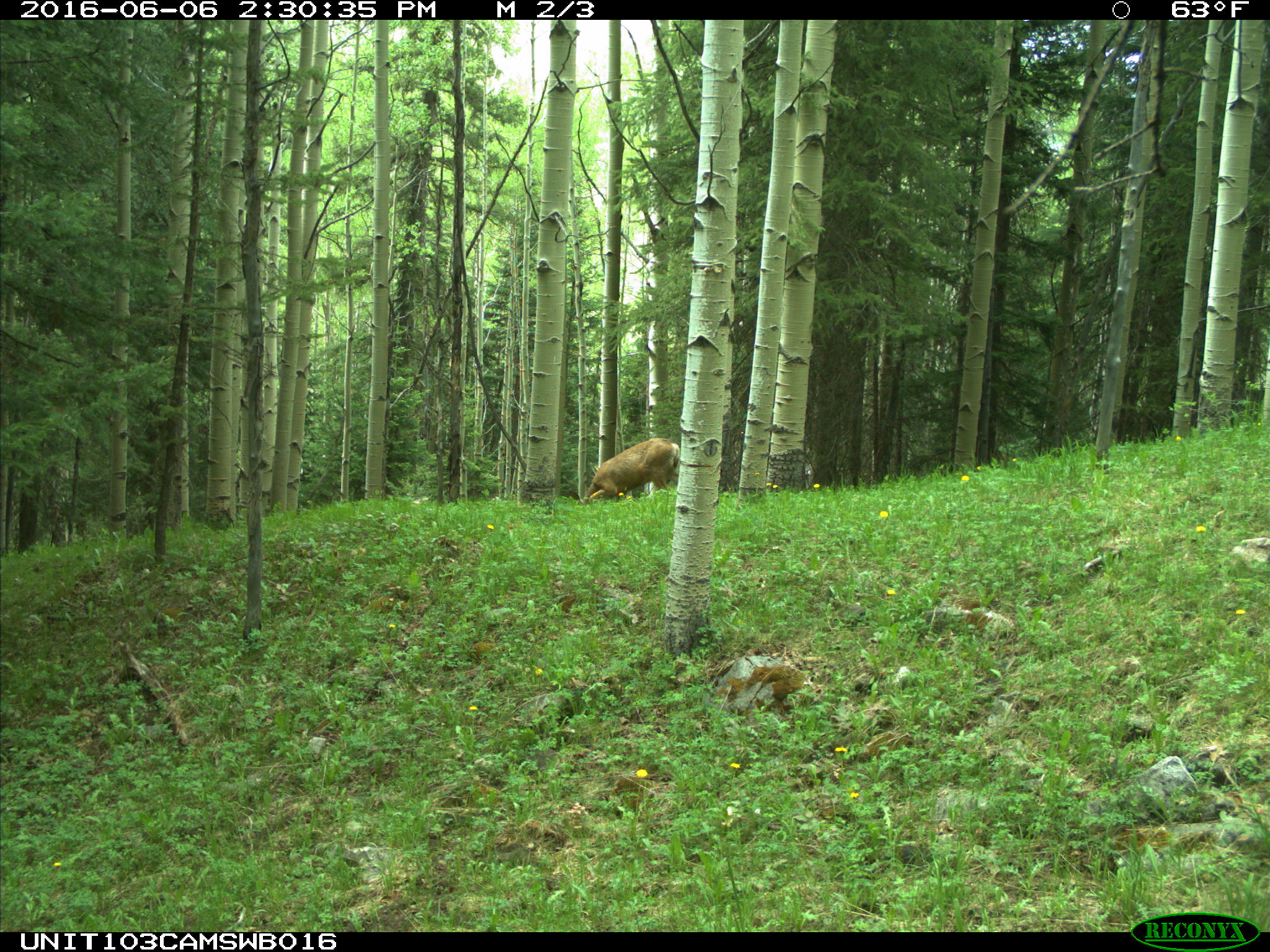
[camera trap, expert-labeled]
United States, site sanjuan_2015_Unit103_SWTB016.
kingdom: Animalia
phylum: Chordata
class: Mammalia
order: Artiodactyla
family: Cervidae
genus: Odocoileus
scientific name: Odocoileus hemionus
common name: mule deer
Odocoileus hemionus (mule deer).